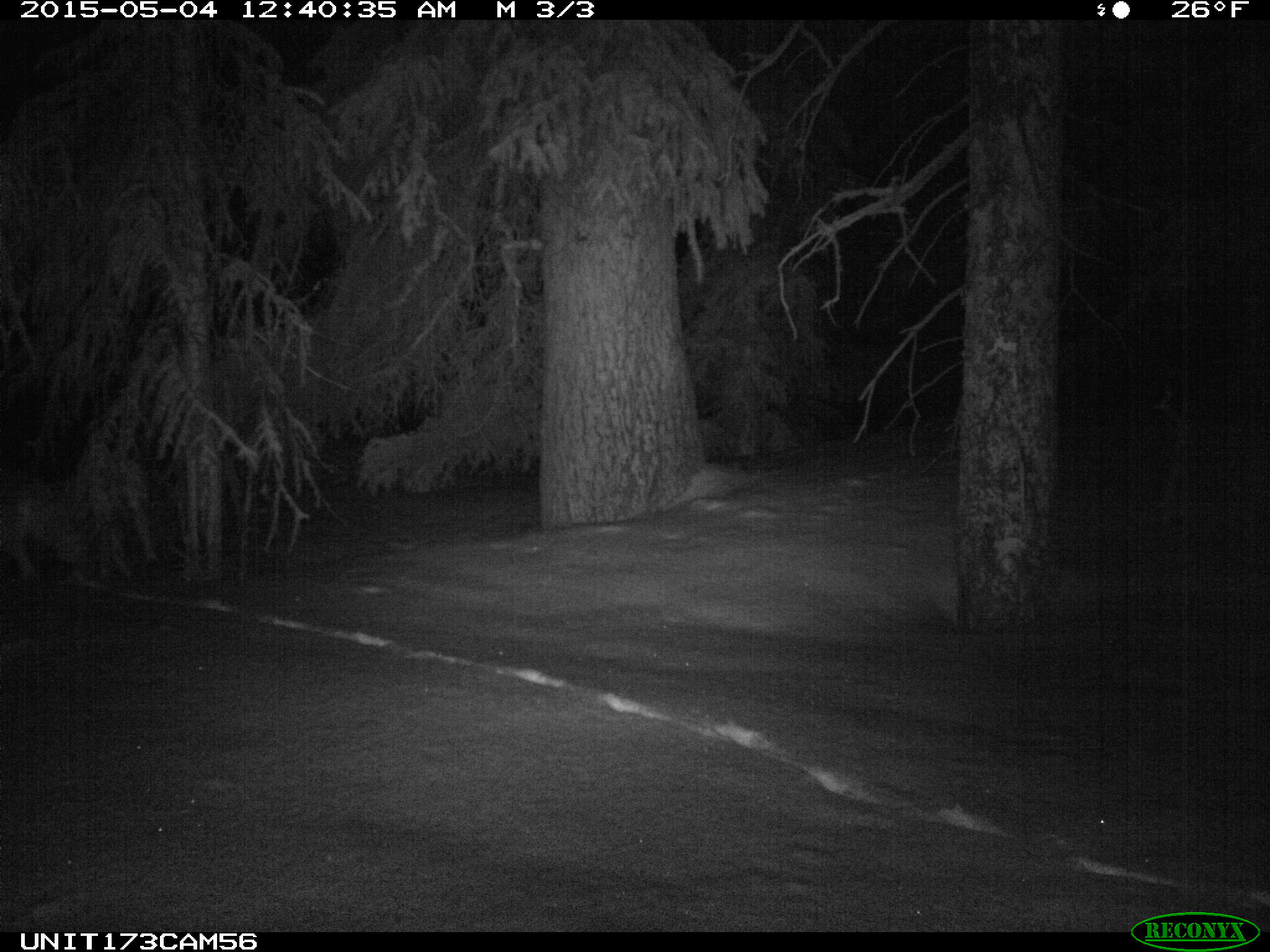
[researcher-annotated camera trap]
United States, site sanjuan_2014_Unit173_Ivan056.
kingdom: Animalia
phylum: Chordata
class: Mammalia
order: Carnivora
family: Canidae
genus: Canis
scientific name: Canis latrans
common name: coyote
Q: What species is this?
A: Canis latrans (coyote).